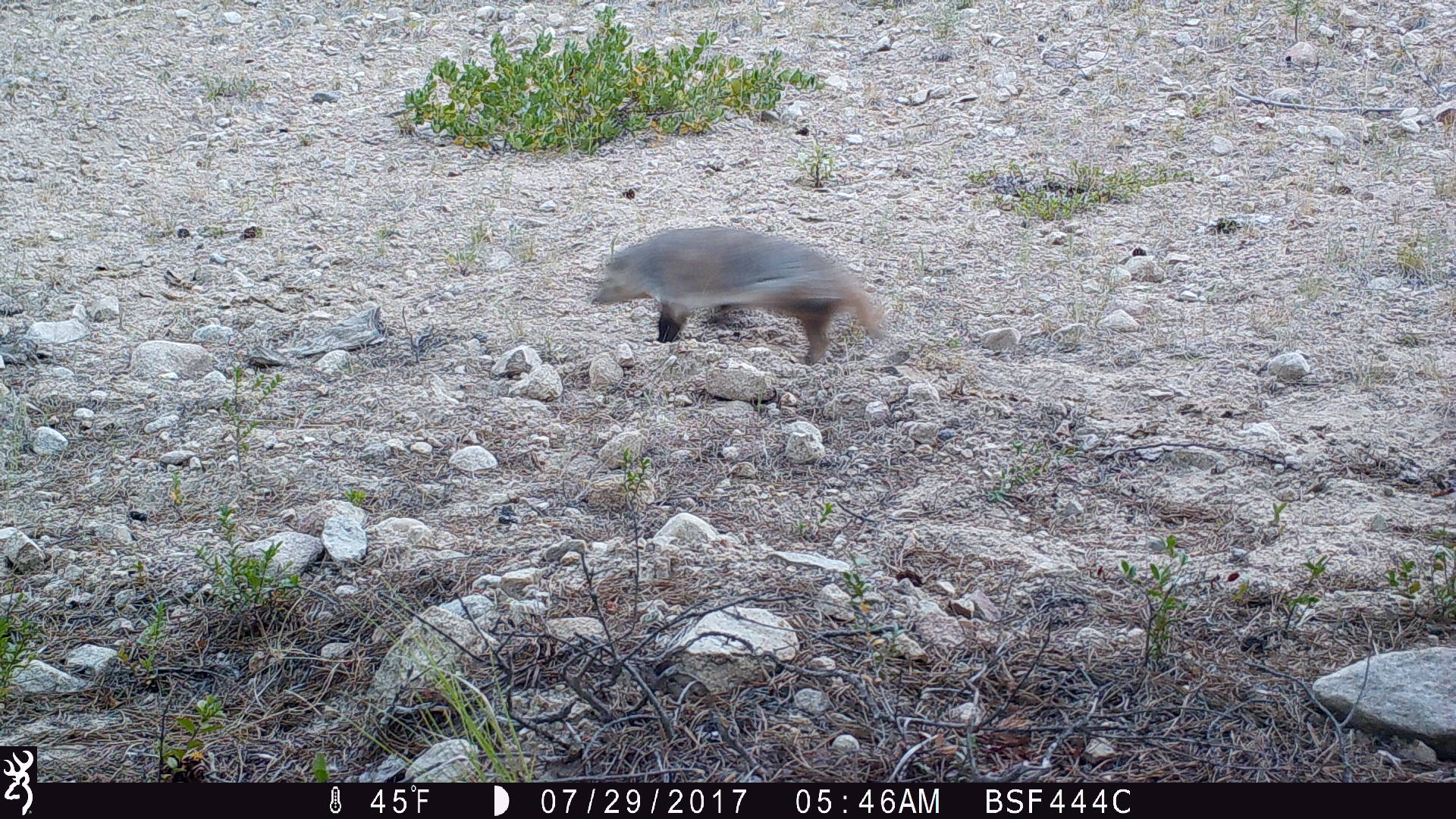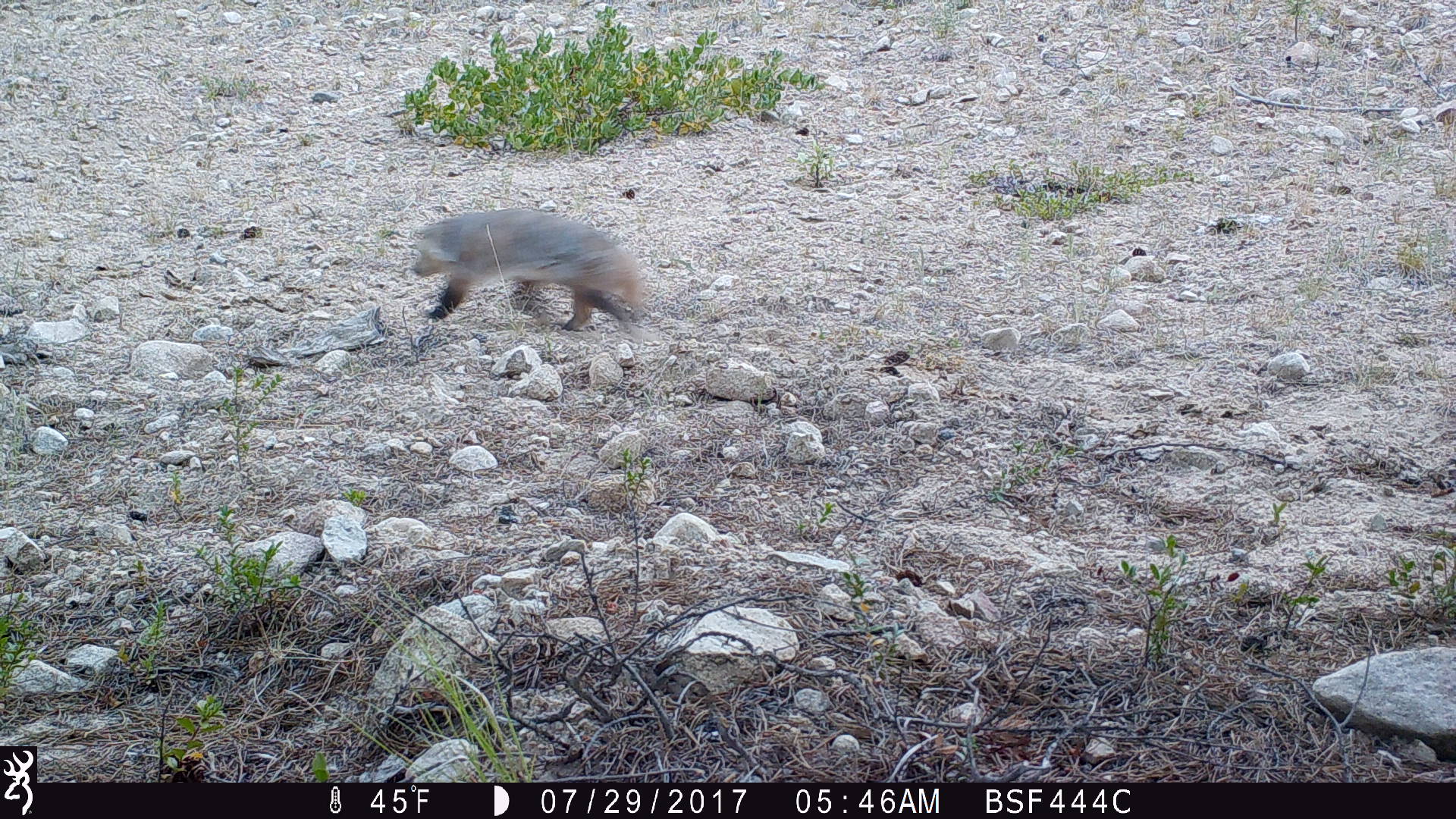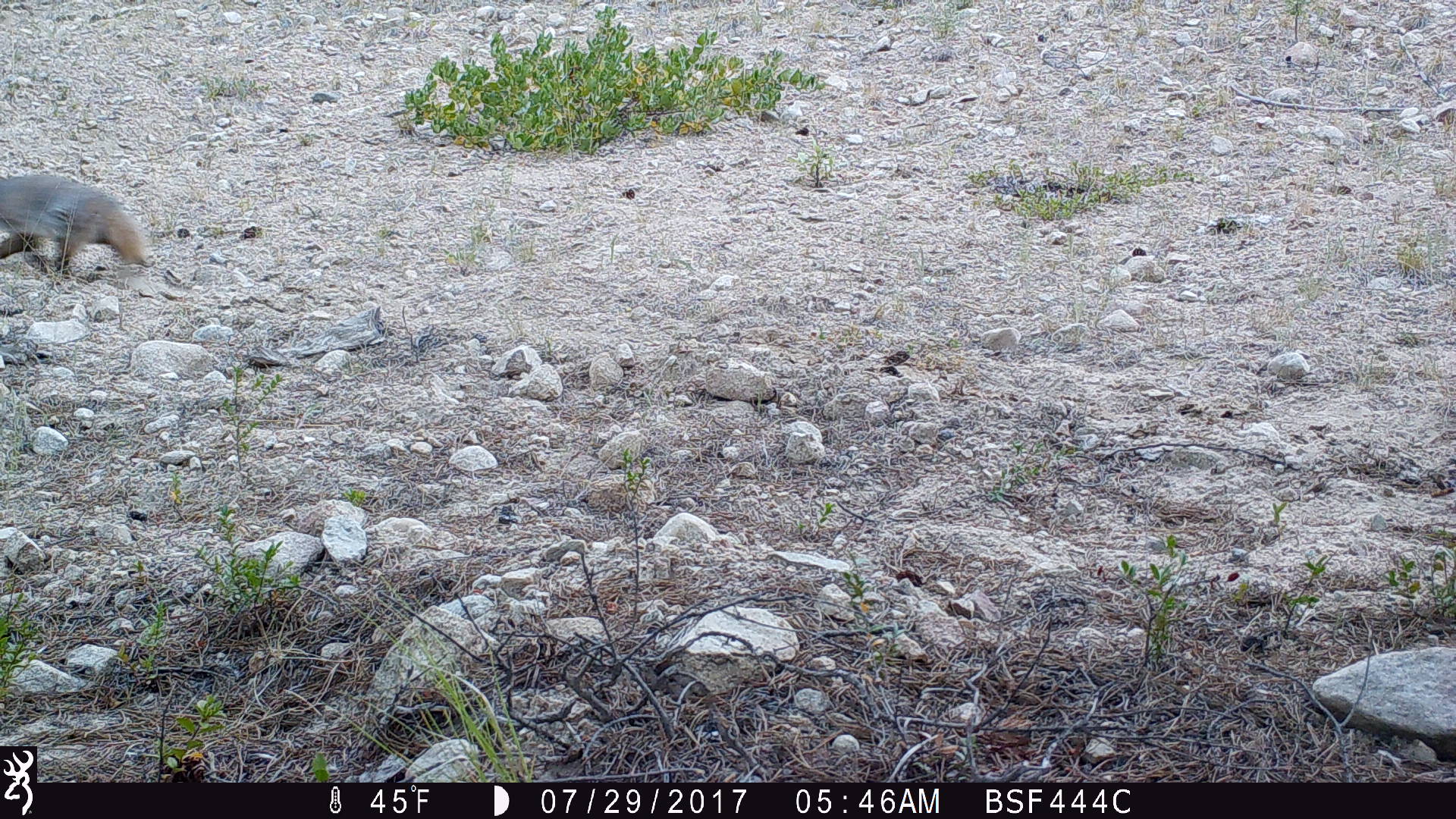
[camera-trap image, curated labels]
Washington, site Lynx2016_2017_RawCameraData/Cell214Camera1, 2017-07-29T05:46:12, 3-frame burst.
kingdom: Animalia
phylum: Chordata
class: Mammalia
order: Carnivora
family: Mustelidae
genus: Taxidea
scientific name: Taxidea taxus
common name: american badger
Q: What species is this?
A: Taxidea taxus (american badger).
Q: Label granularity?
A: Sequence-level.